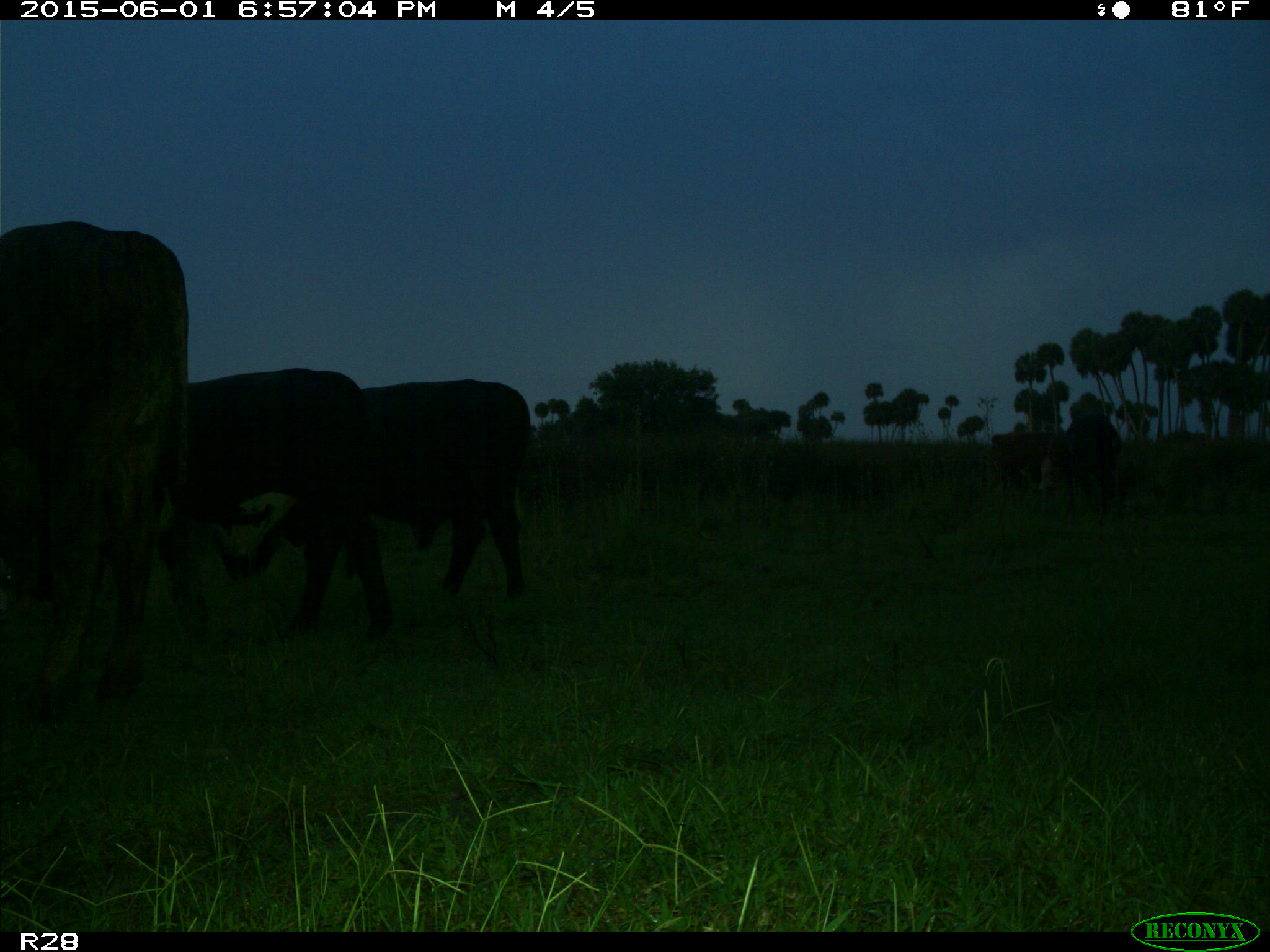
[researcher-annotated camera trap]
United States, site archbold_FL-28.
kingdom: Animalia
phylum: Chordata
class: Mammalia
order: Artiodactyla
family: Bovidae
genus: Bos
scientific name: Bos taurus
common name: domestic cow